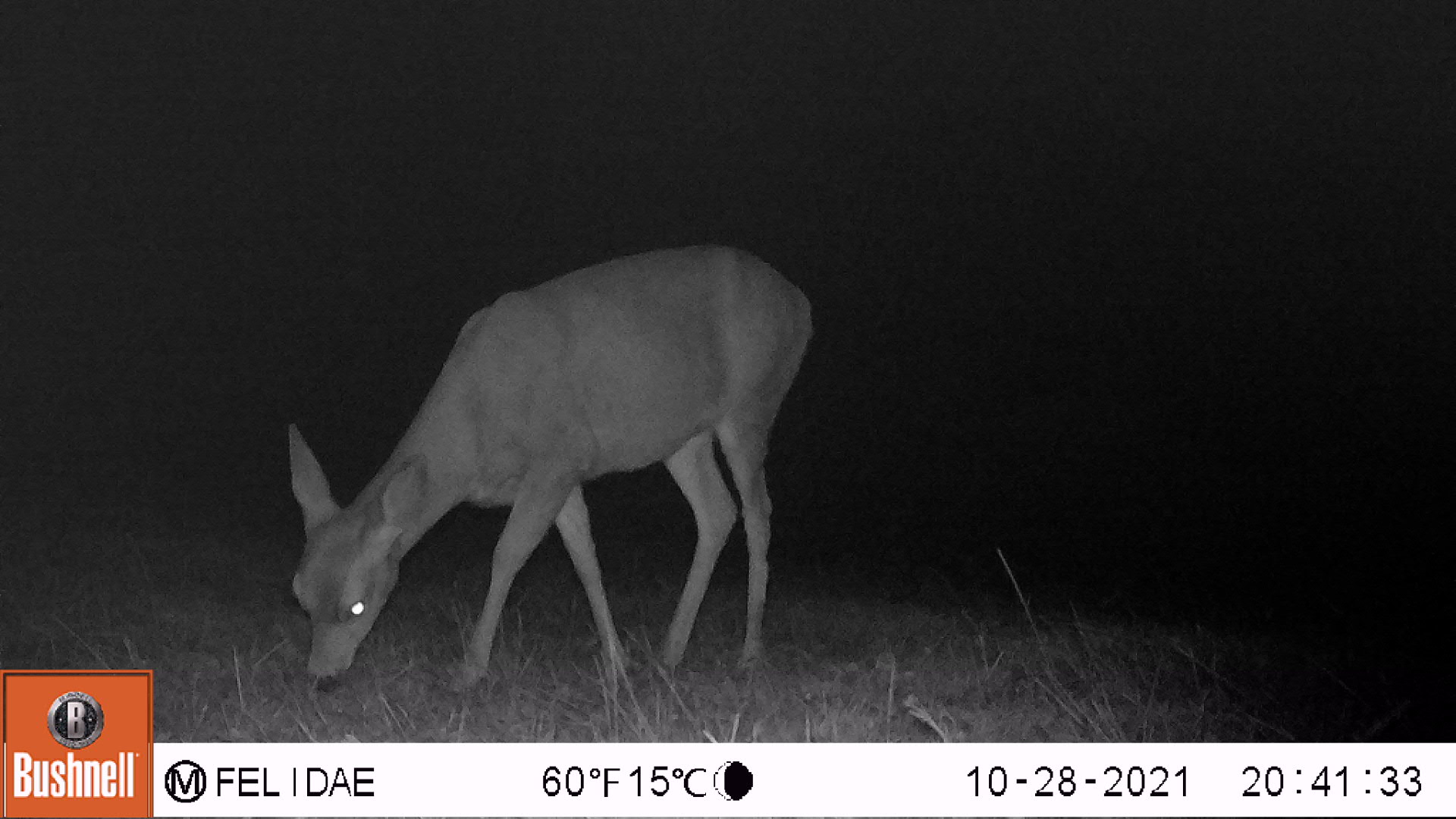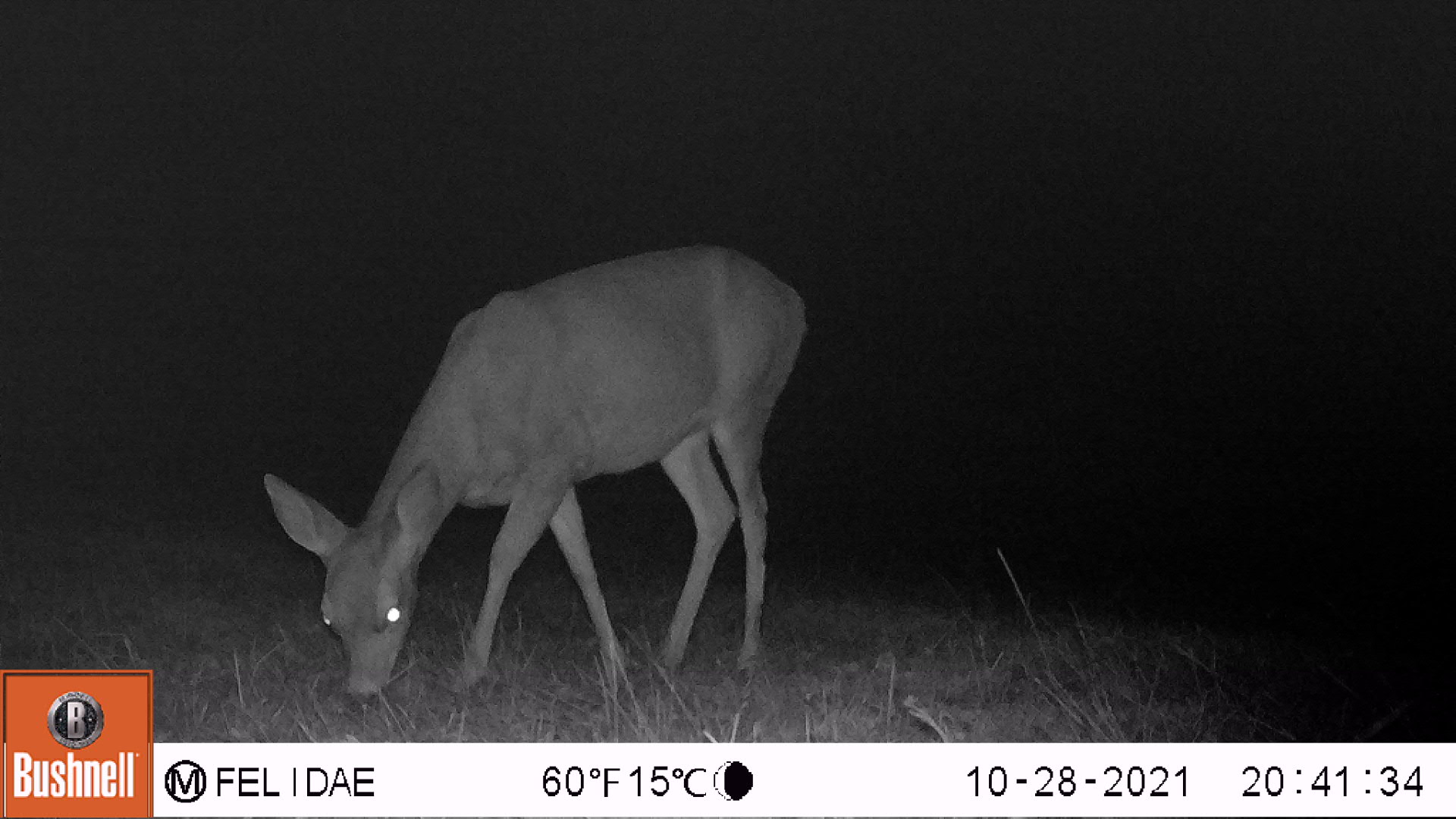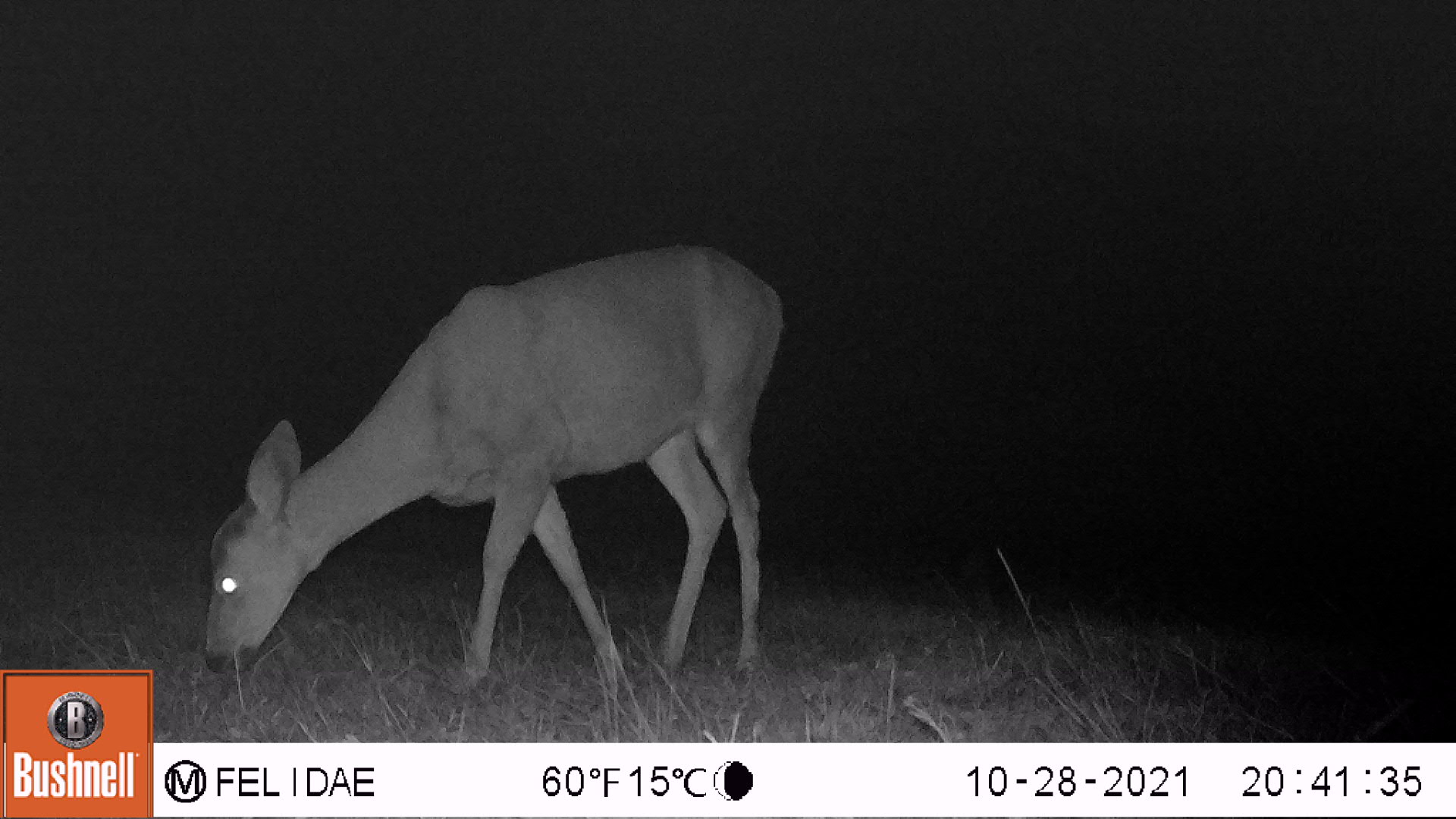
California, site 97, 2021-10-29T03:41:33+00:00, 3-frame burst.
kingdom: Animalia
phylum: Chordata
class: Mammalia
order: Artiodactyla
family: Cervidae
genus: Odocoileus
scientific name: Odocoileus hemionus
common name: mule deer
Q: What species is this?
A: Mule deer (Odocoileus hemionus).